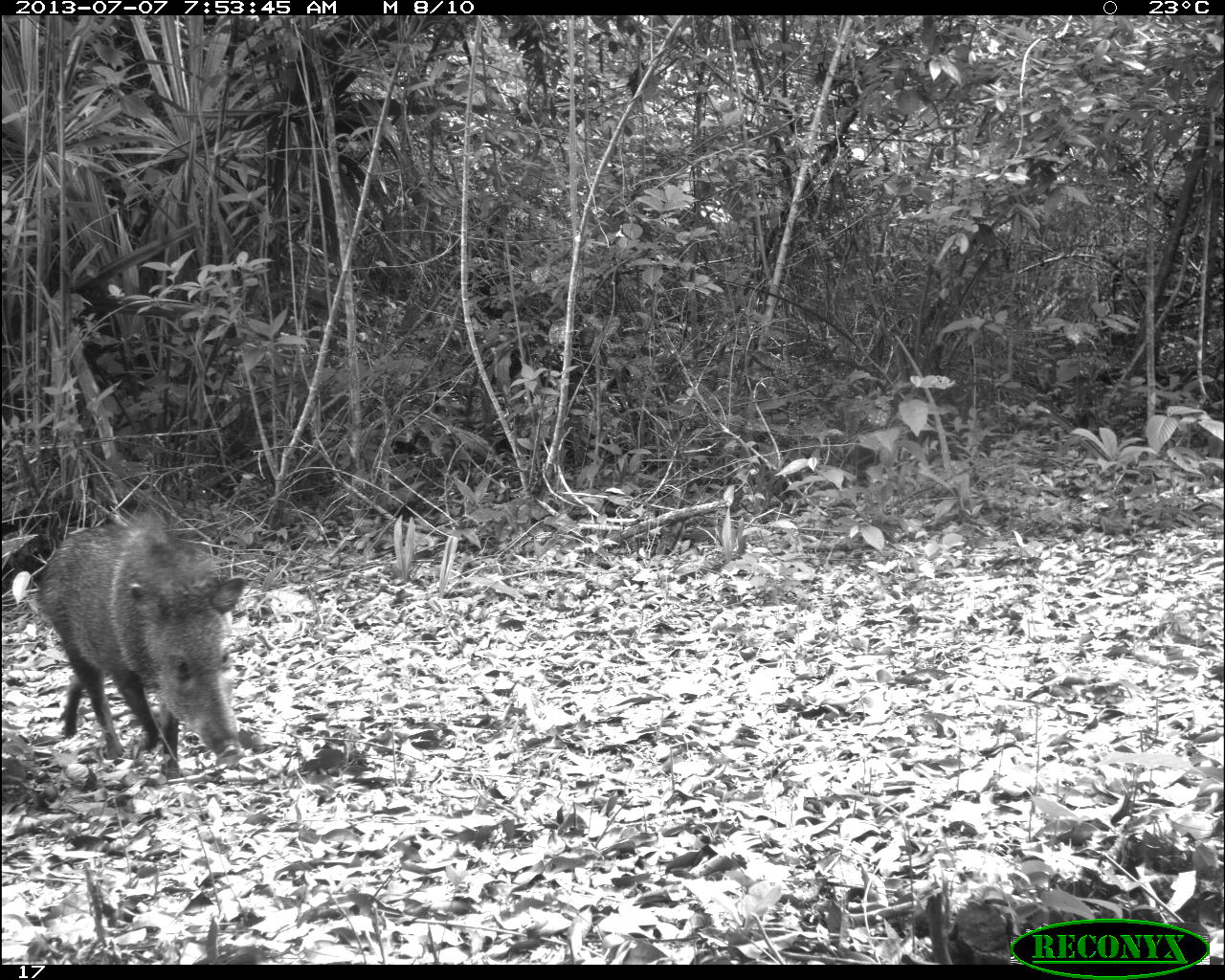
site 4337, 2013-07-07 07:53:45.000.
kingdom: Animalia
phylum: Chordata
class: Mammalia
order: Artiodactyla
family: Tayassuidae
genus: Pecari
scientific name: Pecari tajacu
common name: collared peccary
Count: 2.